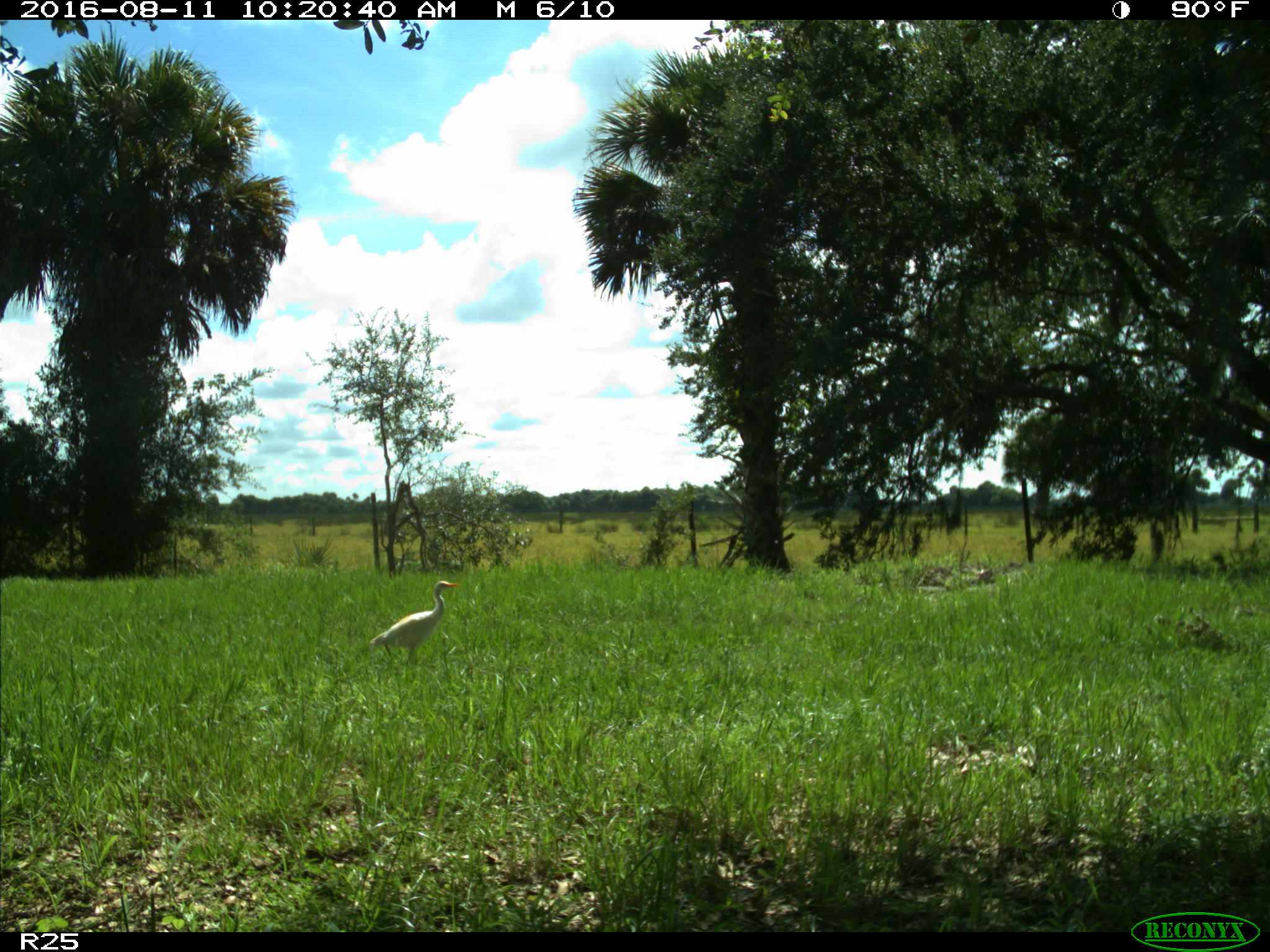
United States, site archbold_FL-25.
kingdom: Animalia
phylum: Chordata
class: Mammalia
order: Artiodactyla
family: Bovidae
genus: Bos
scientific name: Bos taurus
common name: domestic cow